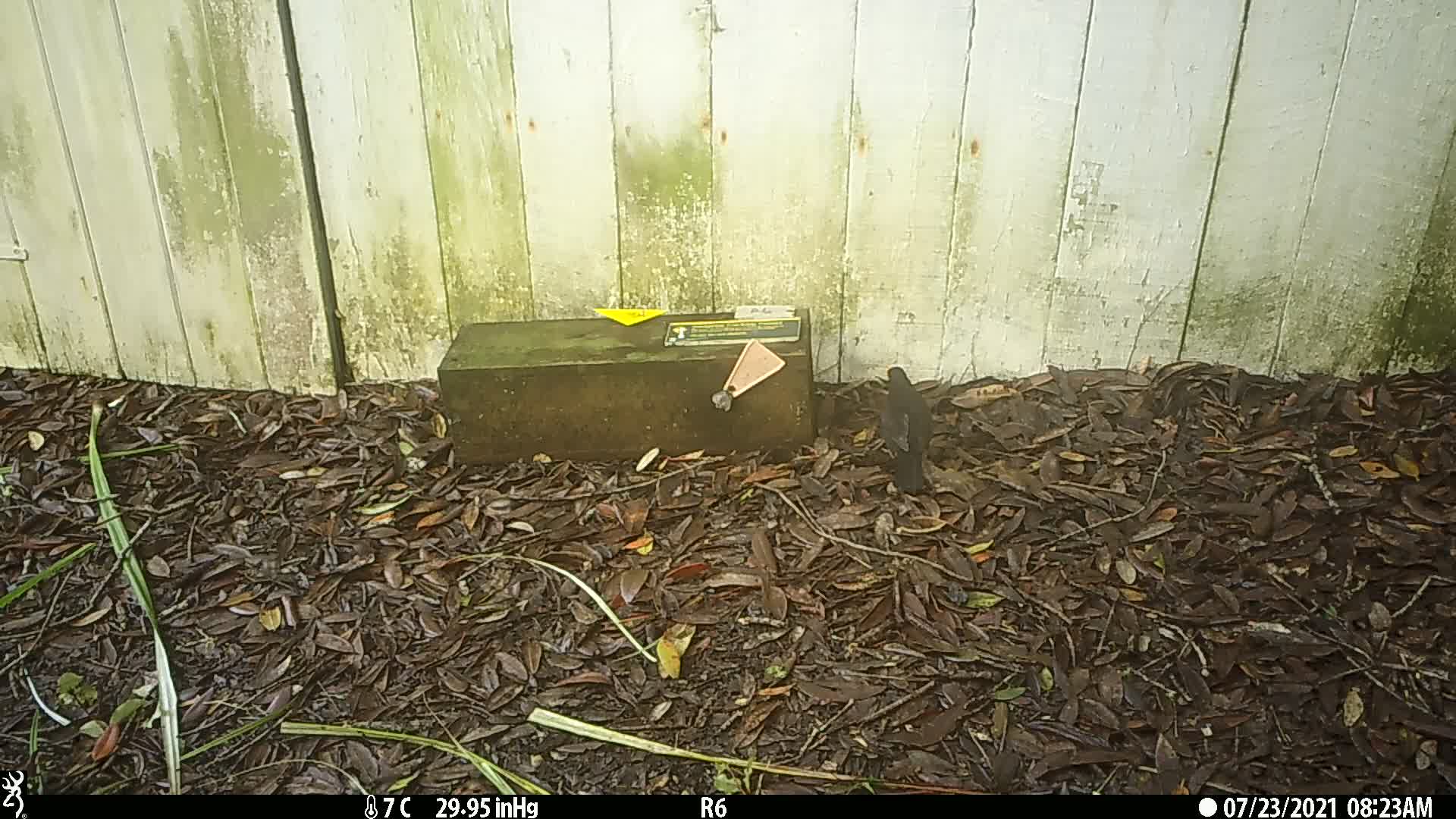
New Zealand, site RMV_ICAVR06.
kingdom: Animalia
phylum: Chordata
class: Aves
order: Passeriformes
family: Turdidae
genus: Turdus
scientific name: Turdus merula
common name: eurasian blackbird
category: blackbird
Blackbird (eurasian blackbird) (Turdus merula).